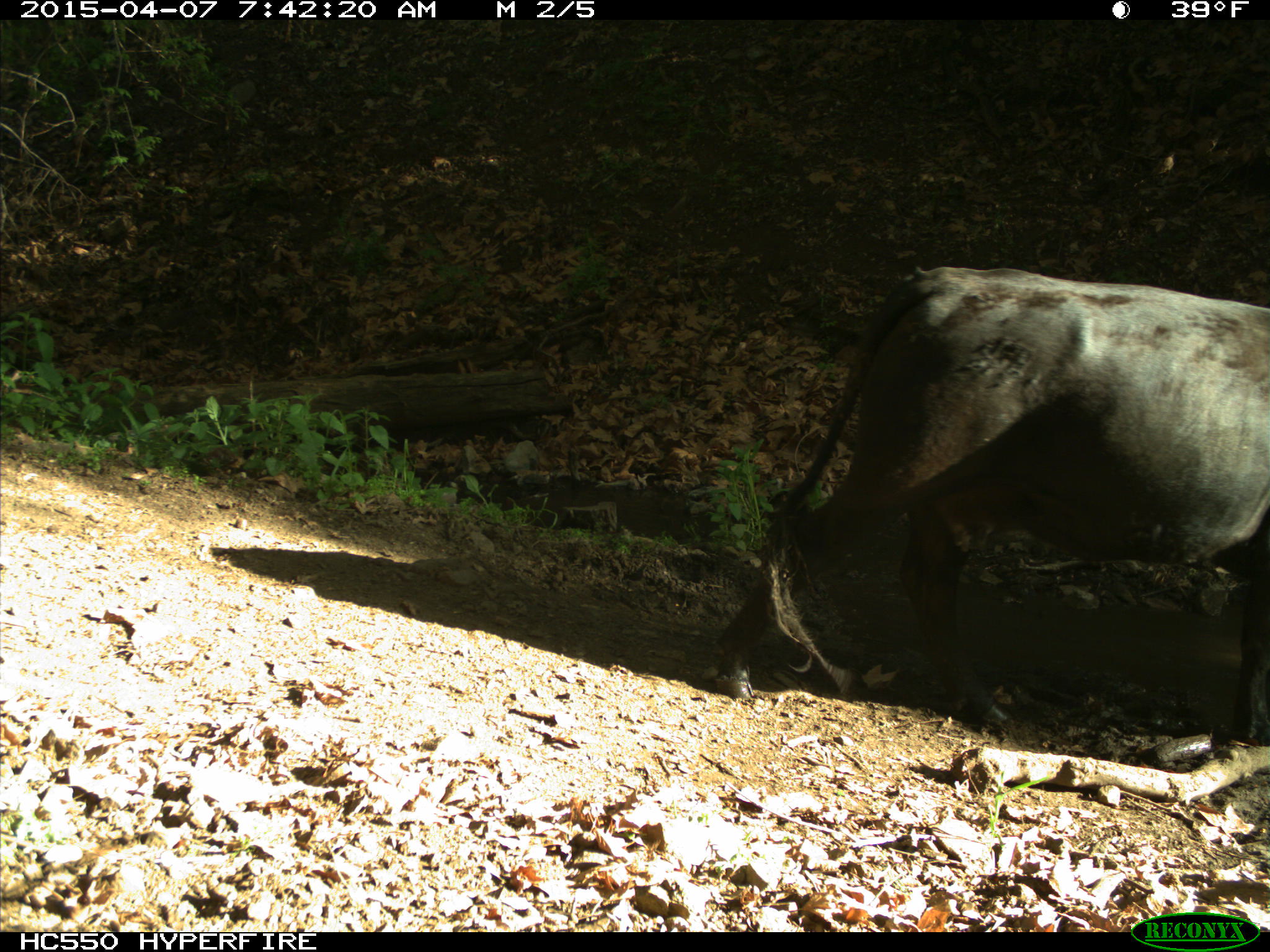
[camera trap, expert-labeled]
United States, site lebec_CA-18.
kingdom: Animalia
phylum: Chordata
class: Mammalia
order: Artiodactyla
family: Bovidae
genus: Bos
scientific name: Bos taurus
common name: domestic cow